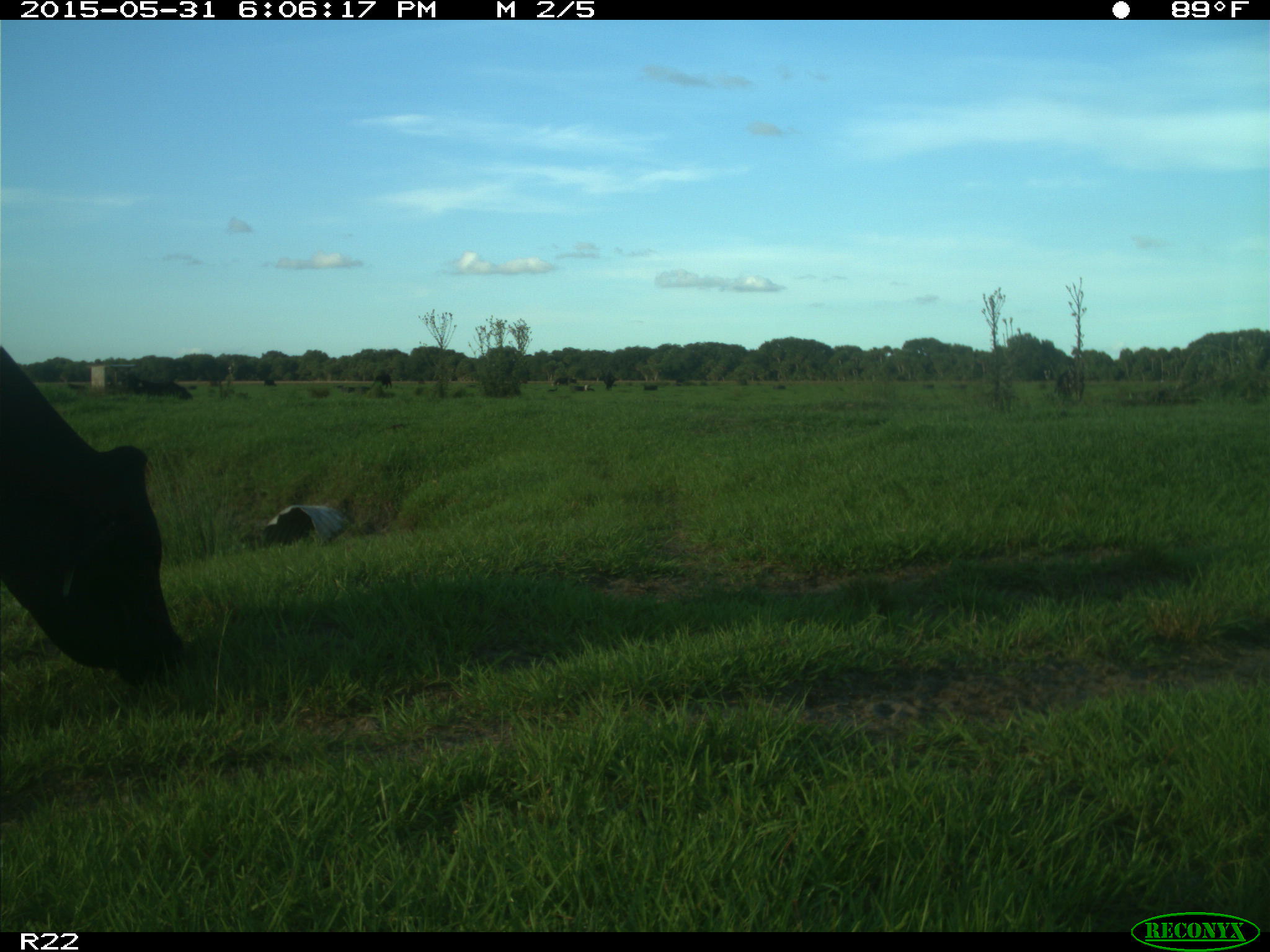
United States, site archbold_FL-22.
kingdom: Animalia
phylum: Chordata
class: Mammalia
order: Artiodactyla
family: Bovidae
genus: Bos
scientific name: Bos taurus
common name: domestic cow